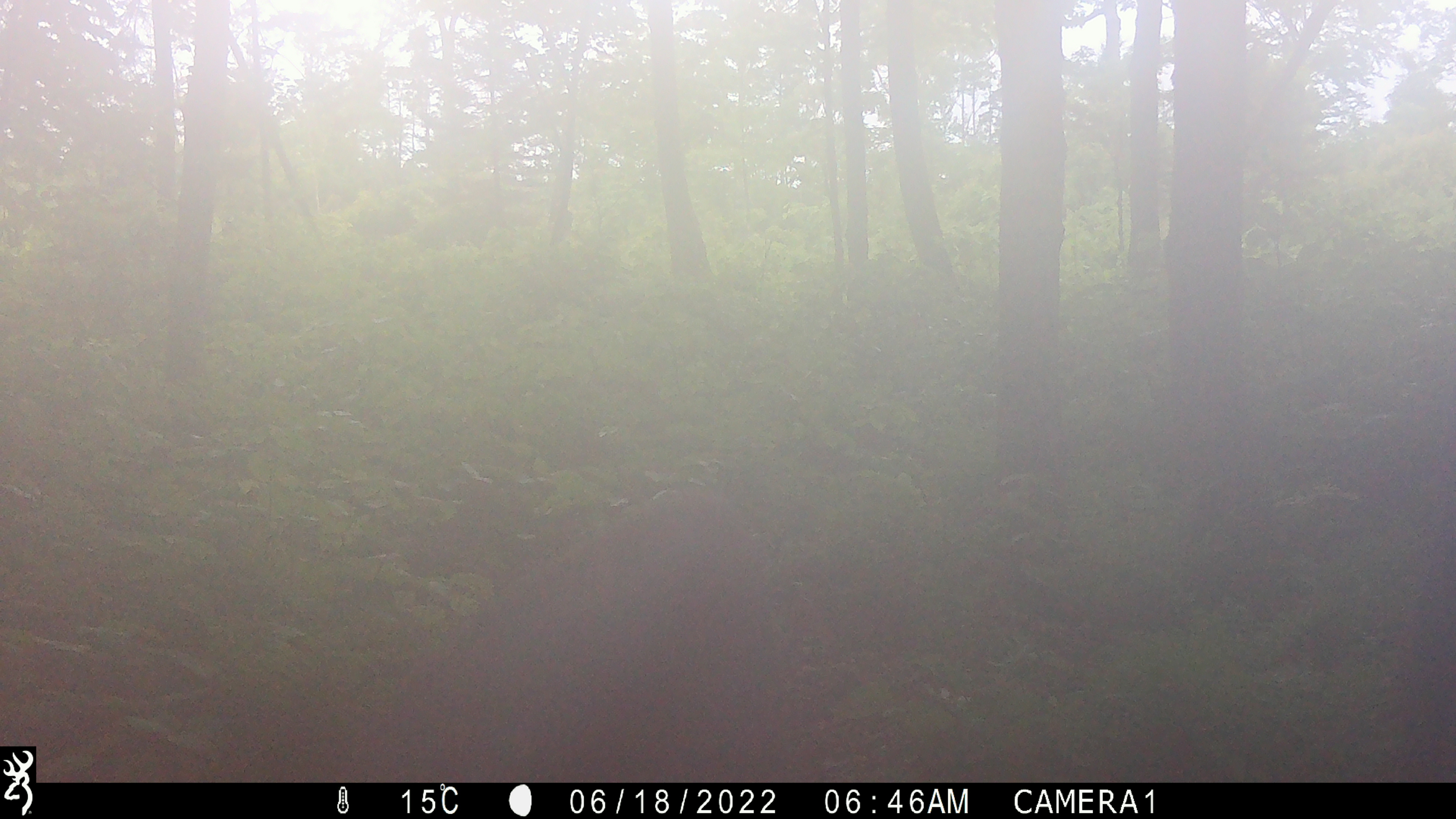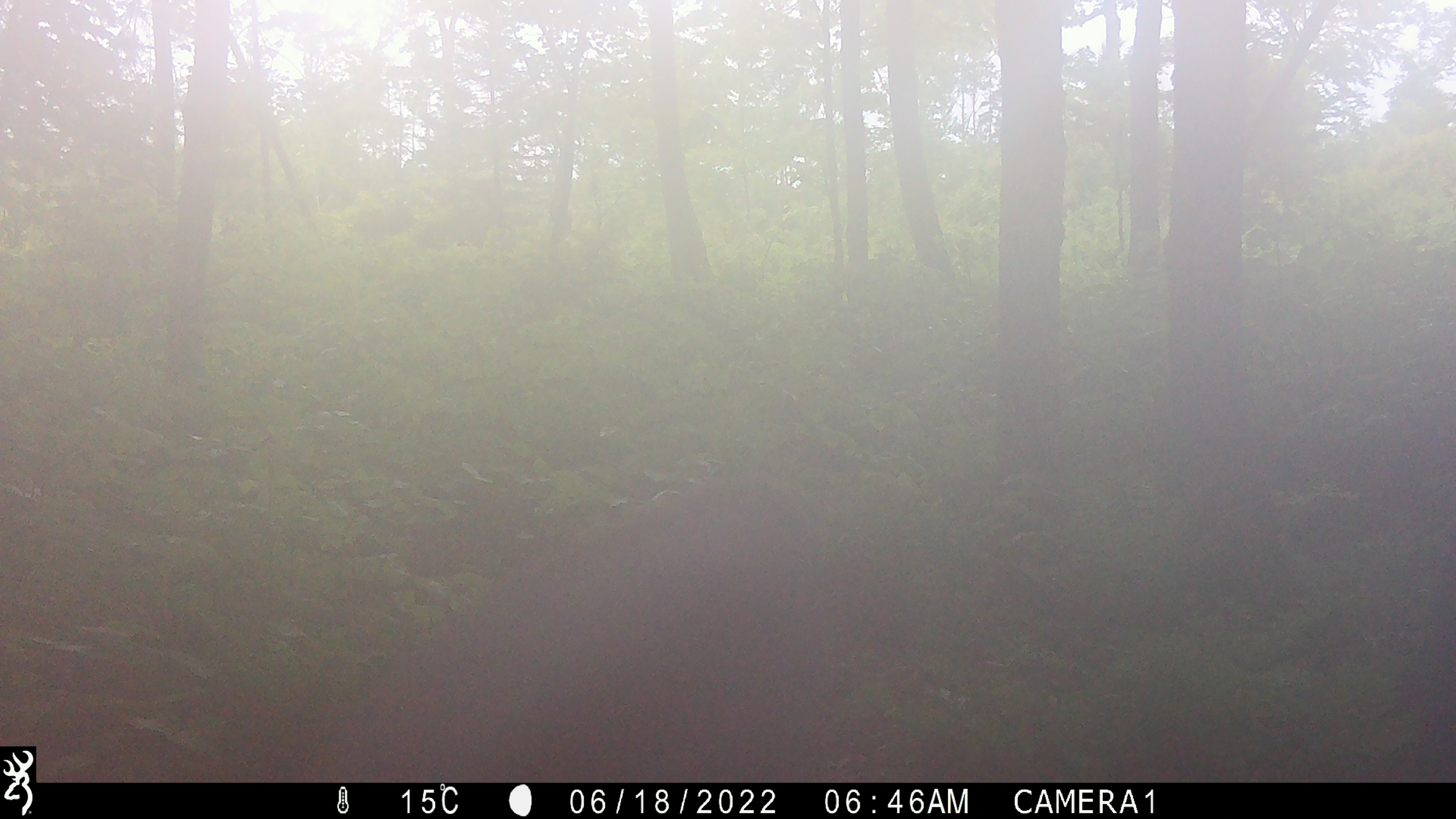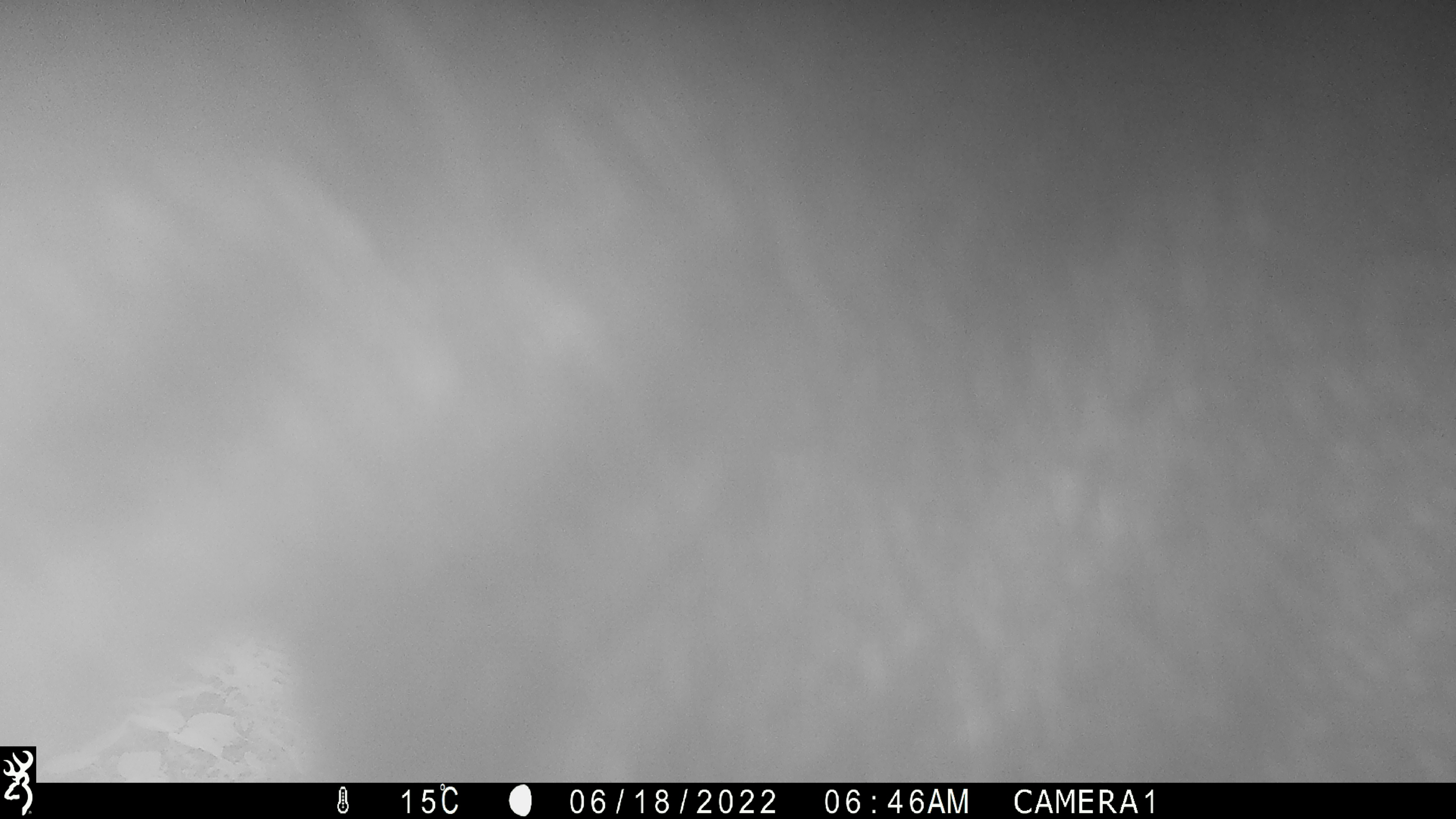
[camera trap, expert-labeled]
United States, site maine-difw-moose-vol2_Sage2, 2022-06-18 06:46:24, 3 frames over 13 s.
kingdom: Animalia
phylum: Chordata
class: Mammalia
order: Artiodactyla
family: Cervidae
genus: Alces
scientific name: Alces alces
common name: moose